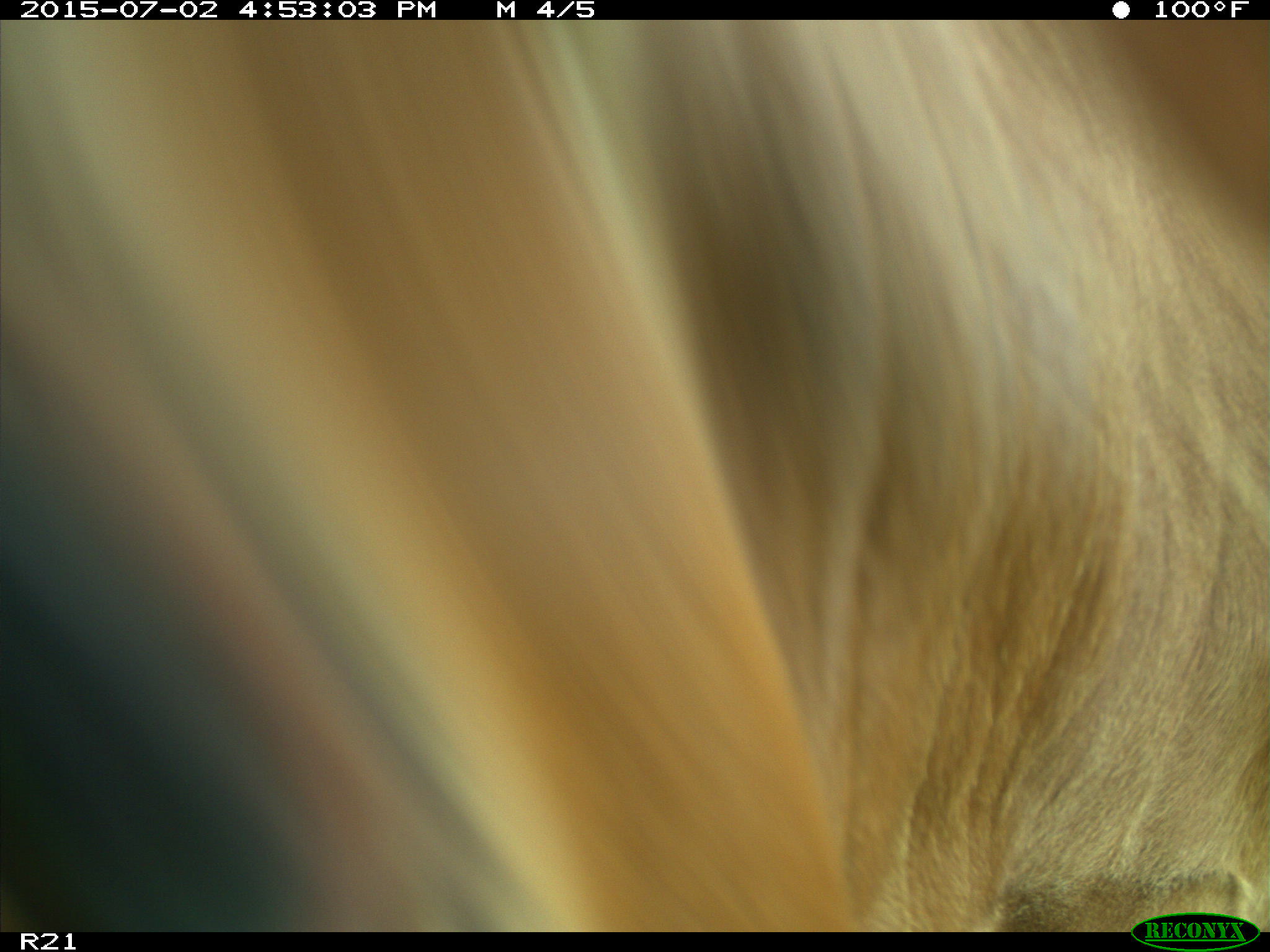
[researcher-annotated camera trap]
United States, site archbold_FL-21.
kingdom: Animalia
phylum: Chordata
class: Mammalia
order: Artiodactyla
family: Bovidae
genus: Bos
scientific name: Bos taurus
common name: domestic cow